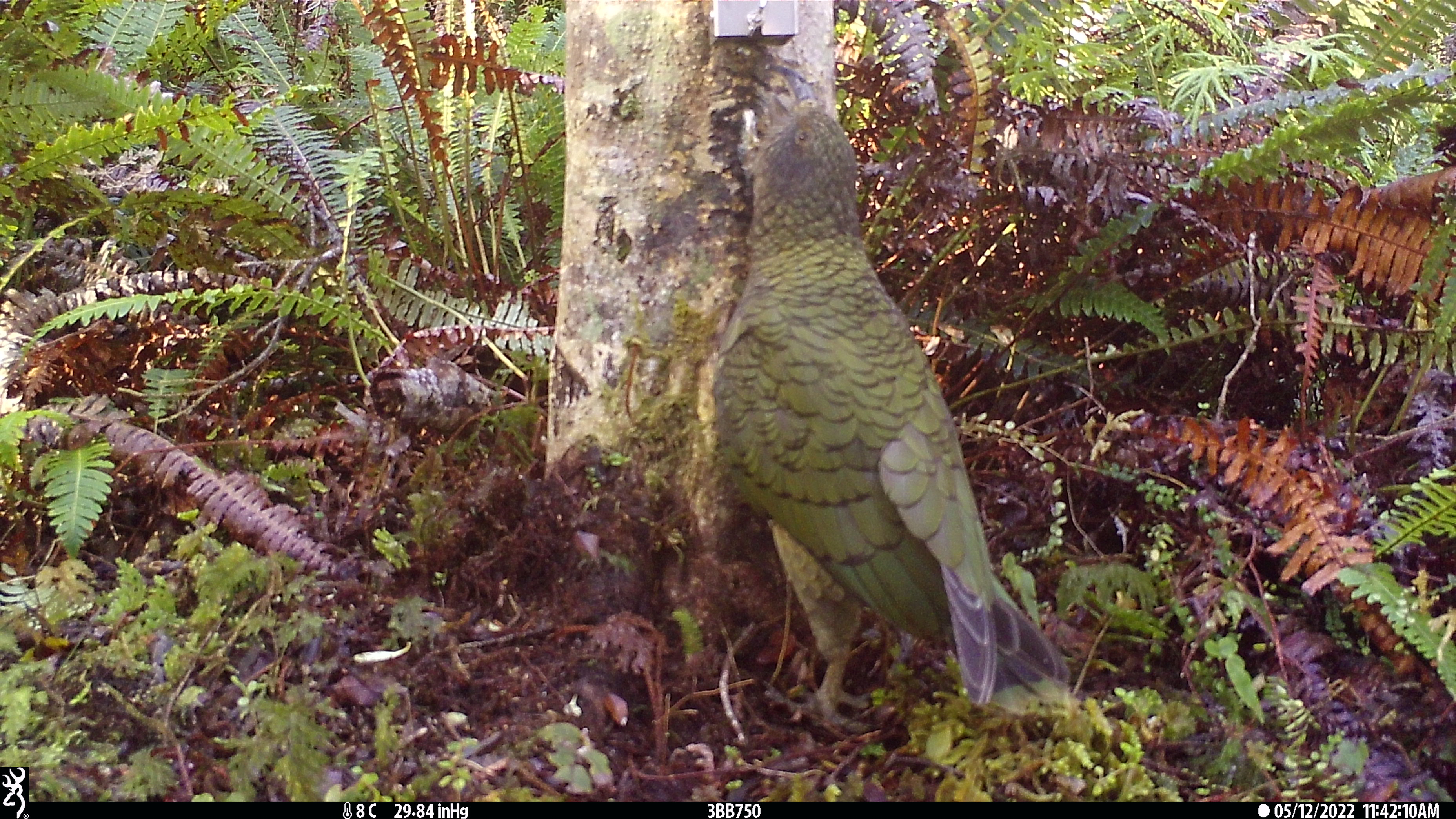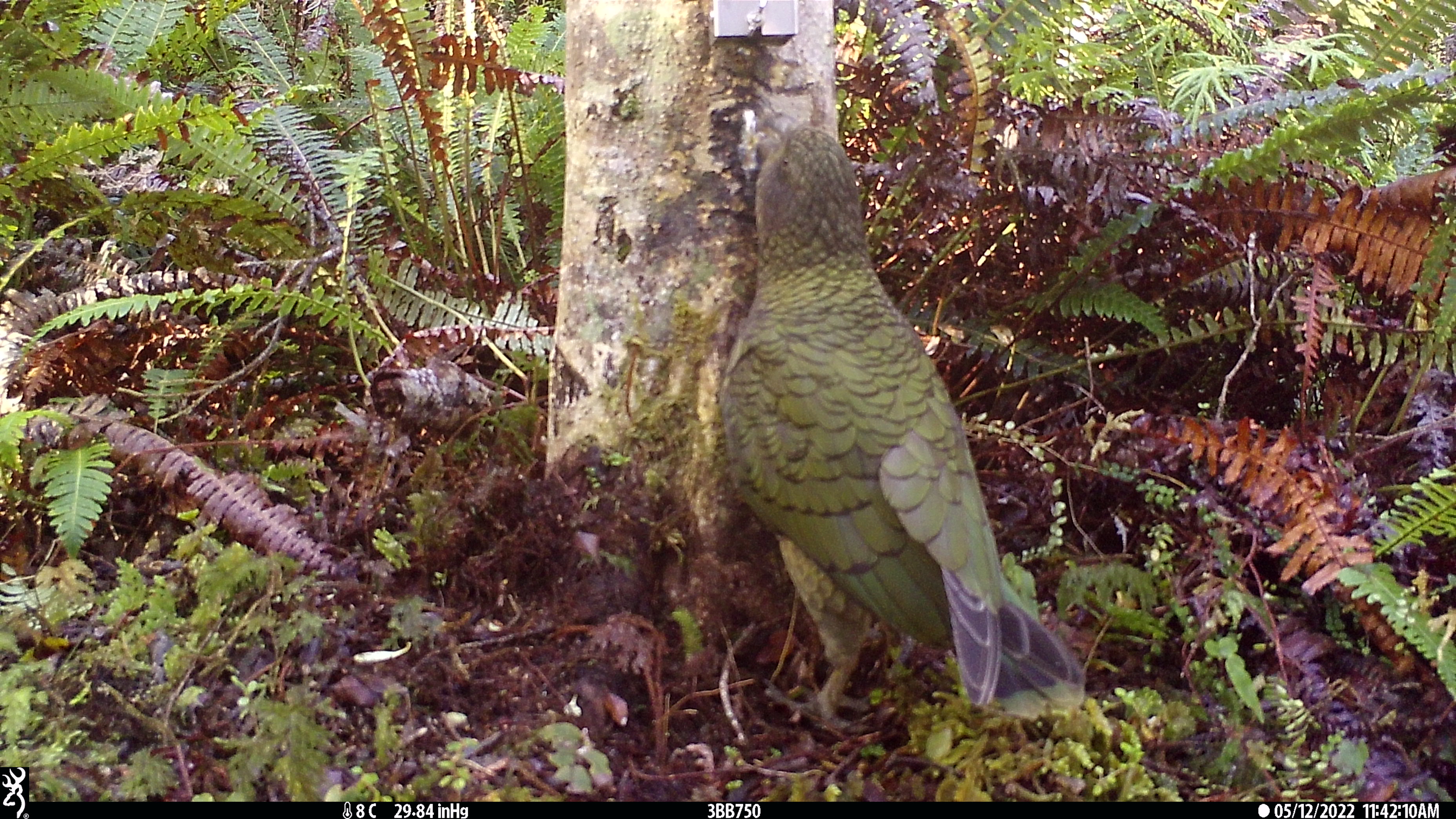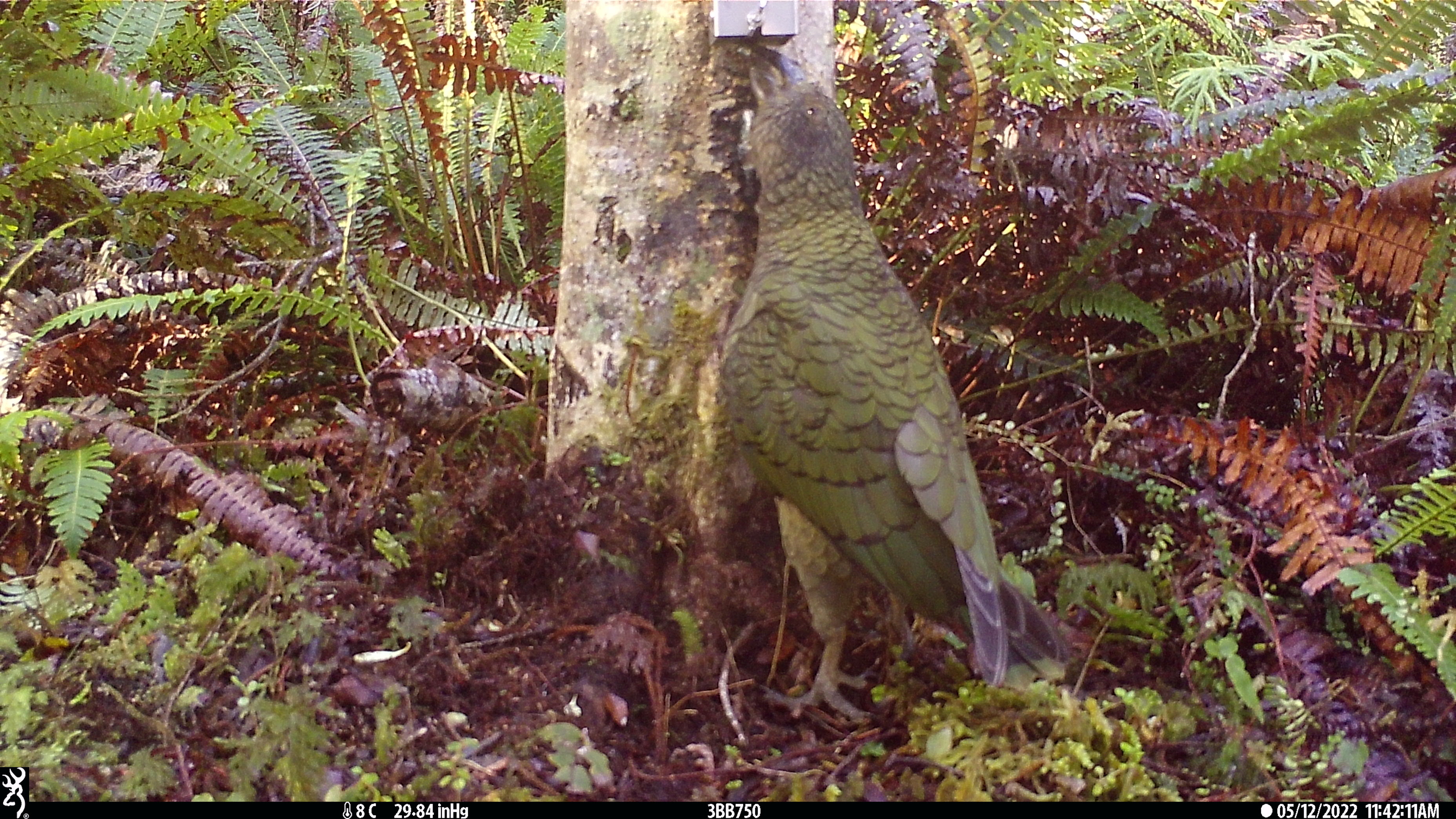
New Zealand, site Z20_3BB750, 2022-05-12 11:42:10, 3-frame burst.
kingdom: Animalia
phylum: Chordata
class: Aves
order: Psittaciformes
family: Strigopidae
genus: Nestor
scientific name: Nestor notabilis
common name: kea